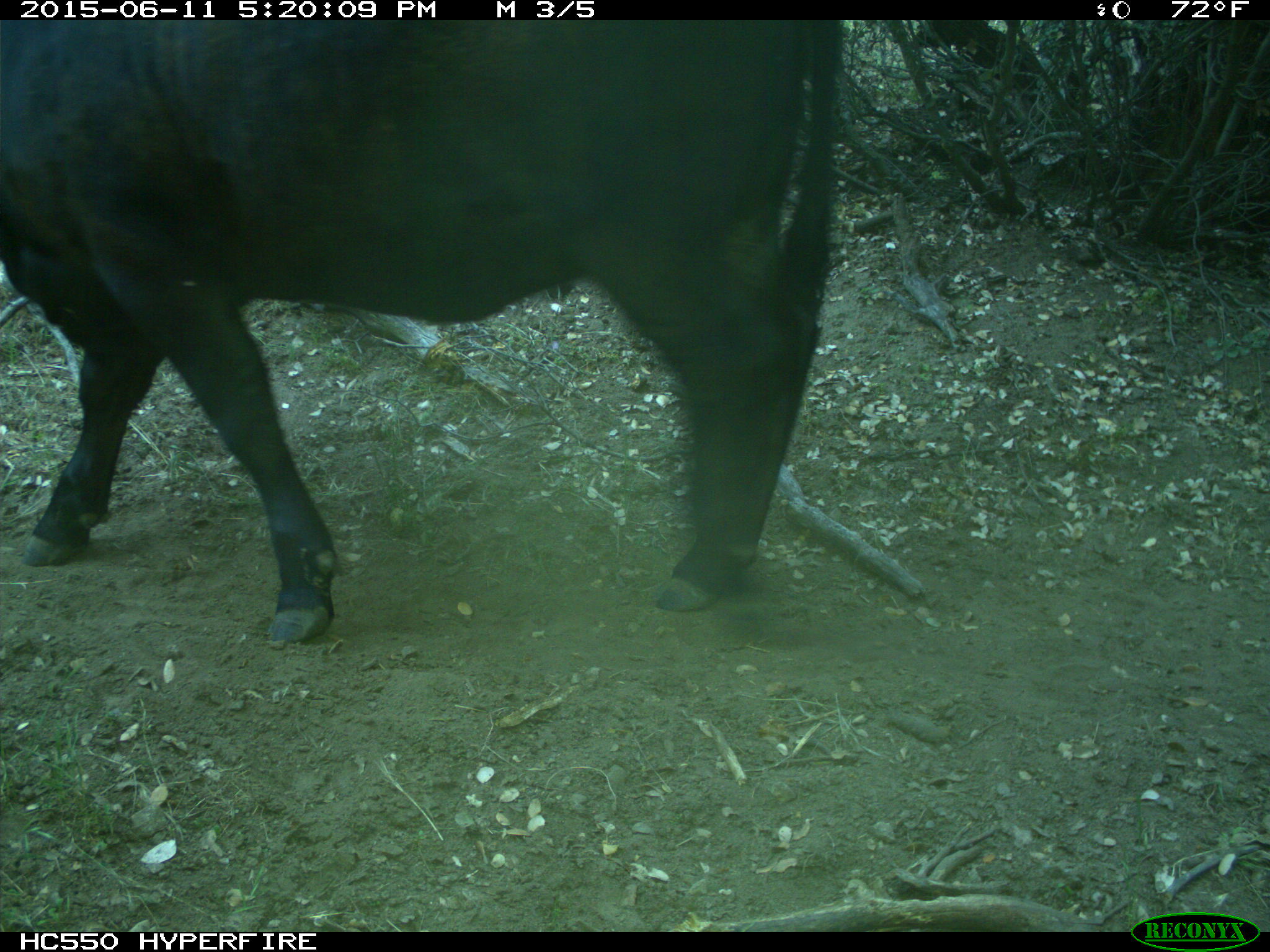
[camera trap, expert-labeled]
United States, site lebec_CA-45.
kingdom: Animalia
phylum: Chordata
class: Mammalia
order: Artiodactyla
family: Bovidae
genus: Bos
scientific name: Bos taurus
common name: domestic cow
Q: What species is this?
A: Bos taurus (domestic cow).